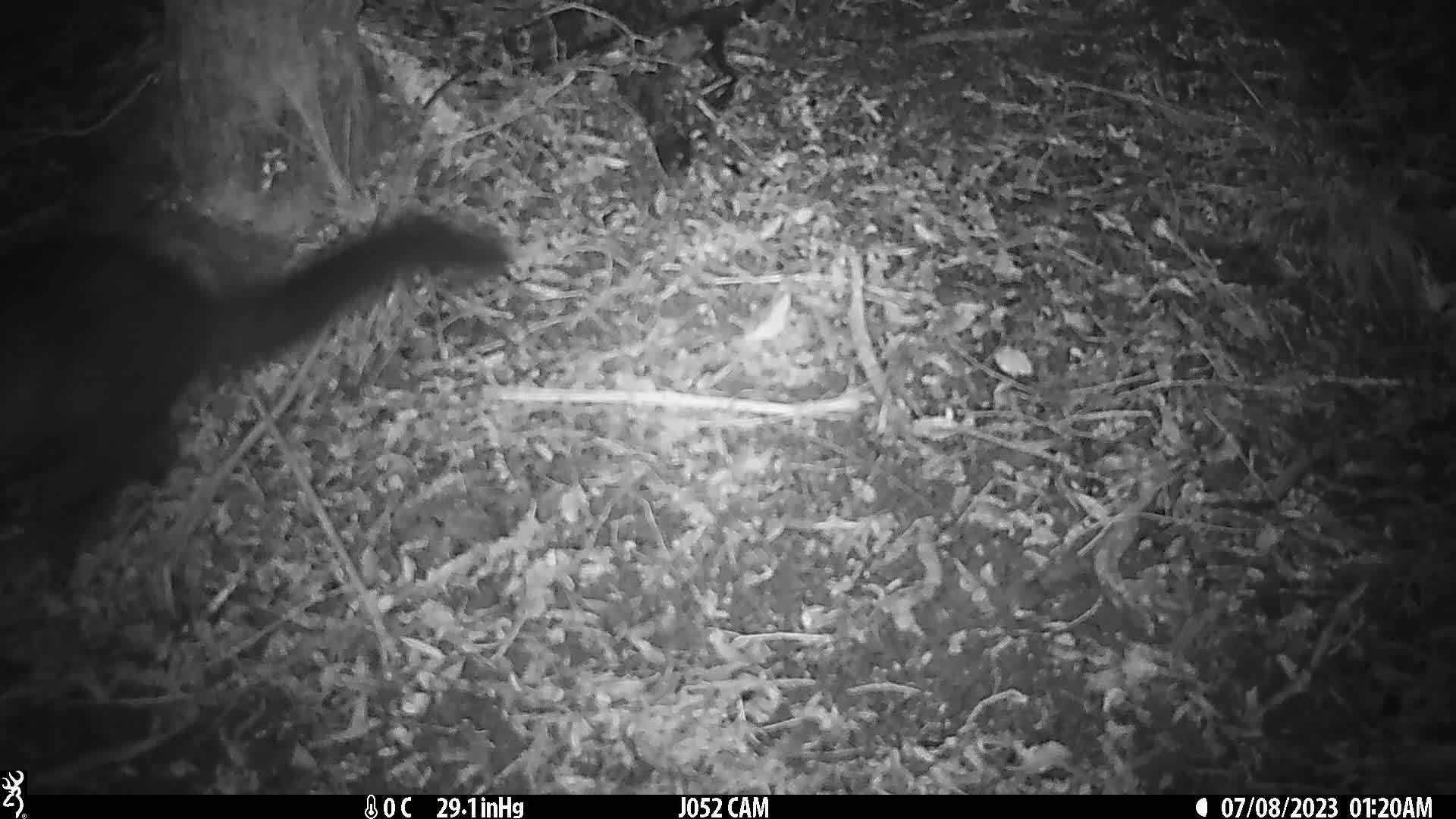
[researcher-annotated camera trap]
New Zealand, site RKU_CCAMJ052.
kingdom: Animalia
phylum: Chordata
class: Mammalia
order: Diprotodontia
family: Phalangeridae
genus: Trichosurus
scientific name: Trichosurus vulpecula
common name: common brushtail possum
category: possum